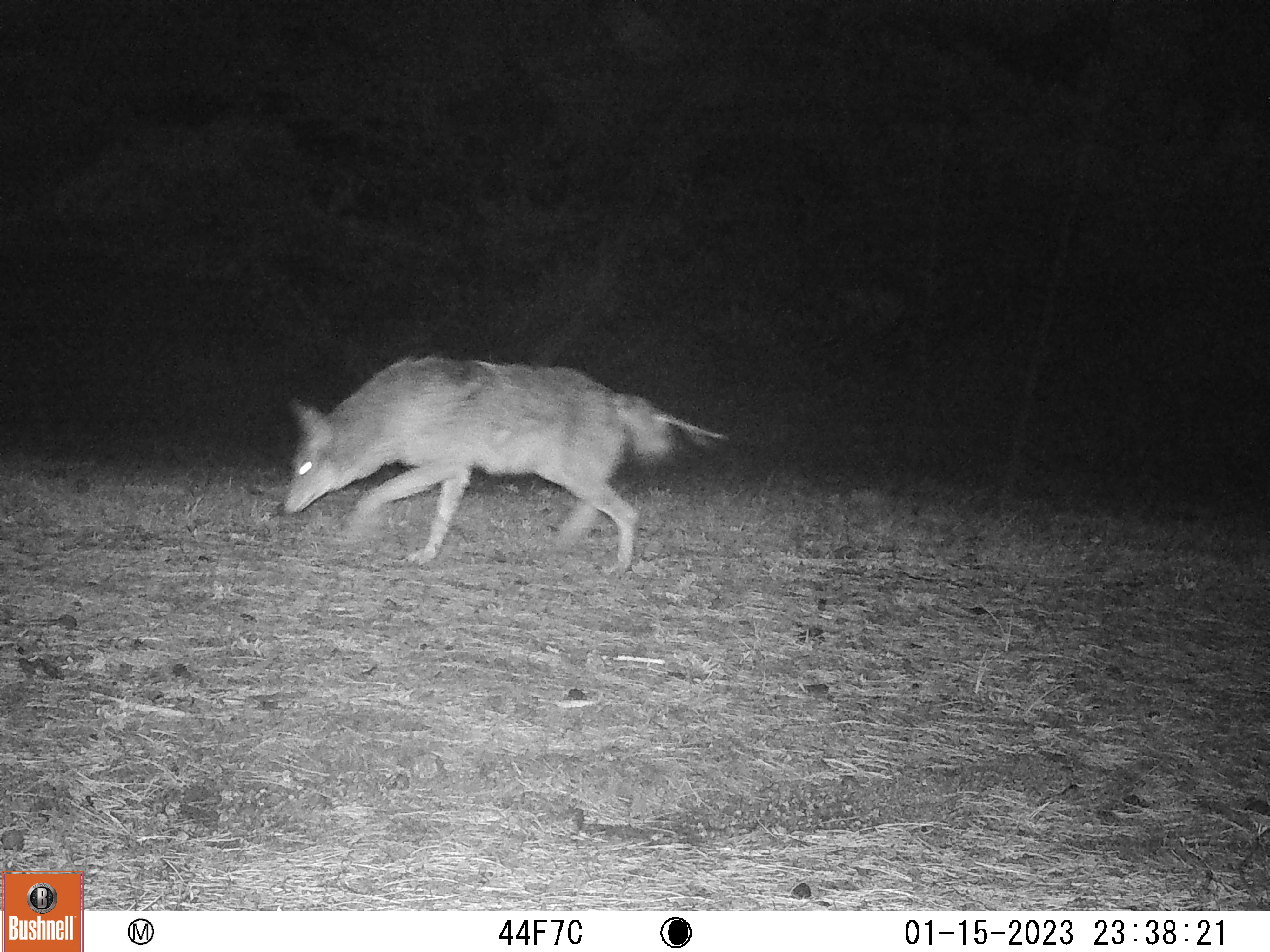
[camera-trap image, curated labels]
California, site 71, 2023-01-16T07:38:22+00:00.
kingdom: Animalia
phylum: Chordata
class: Mammalia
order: Carnivora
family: Canidae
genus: Canis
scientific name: Canis latrans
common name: coyote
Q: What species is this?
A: Coyote (Canis latrans).